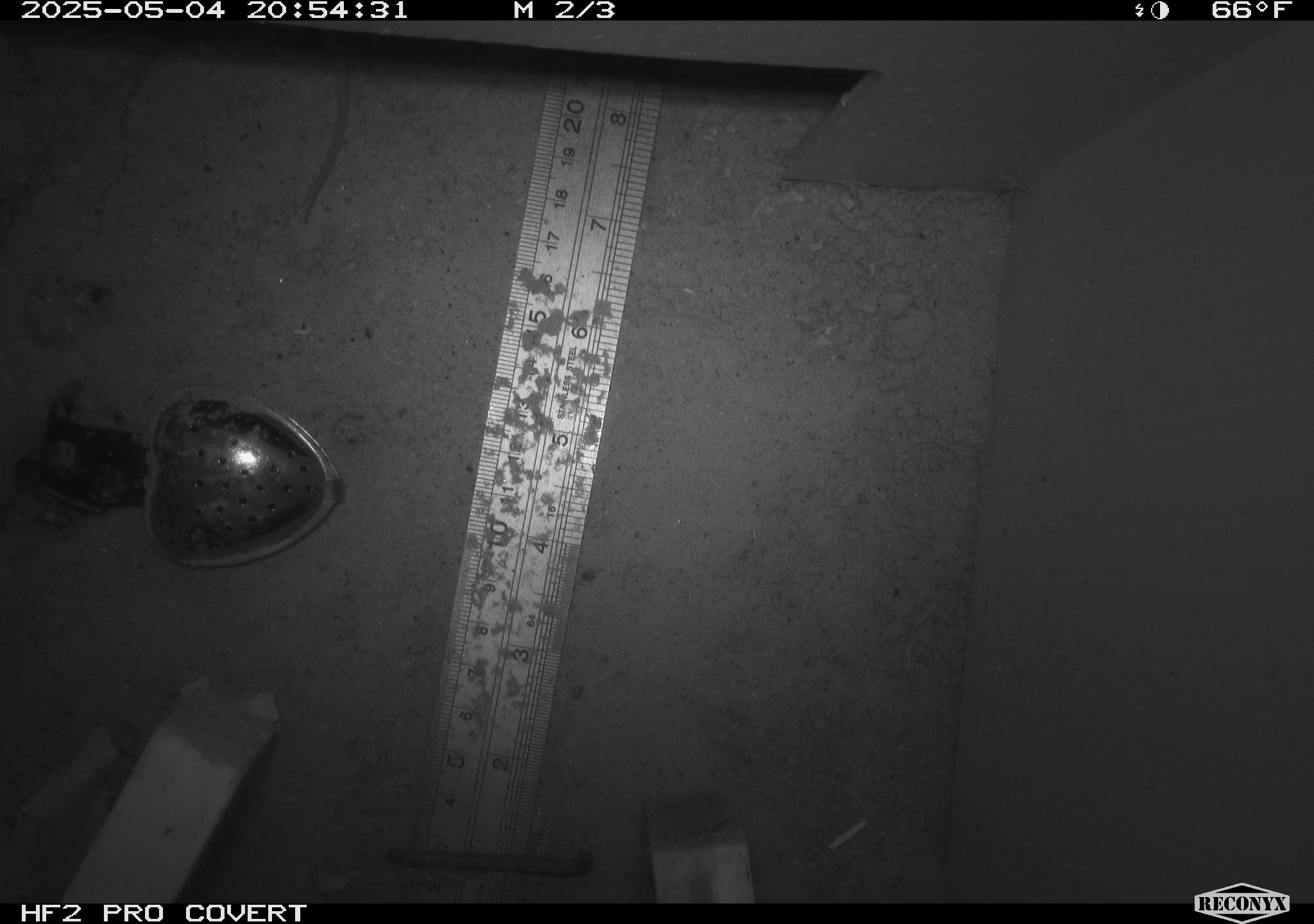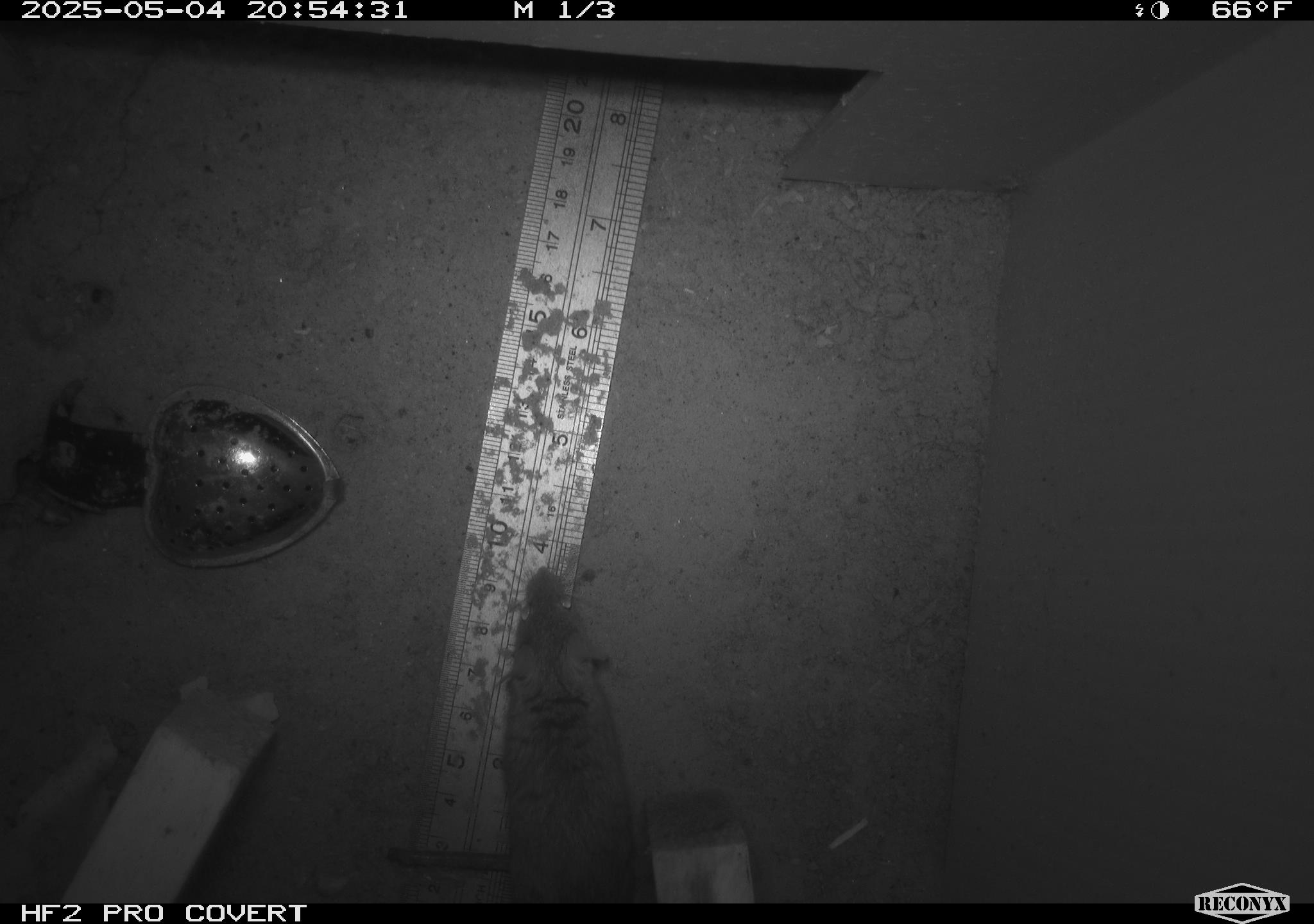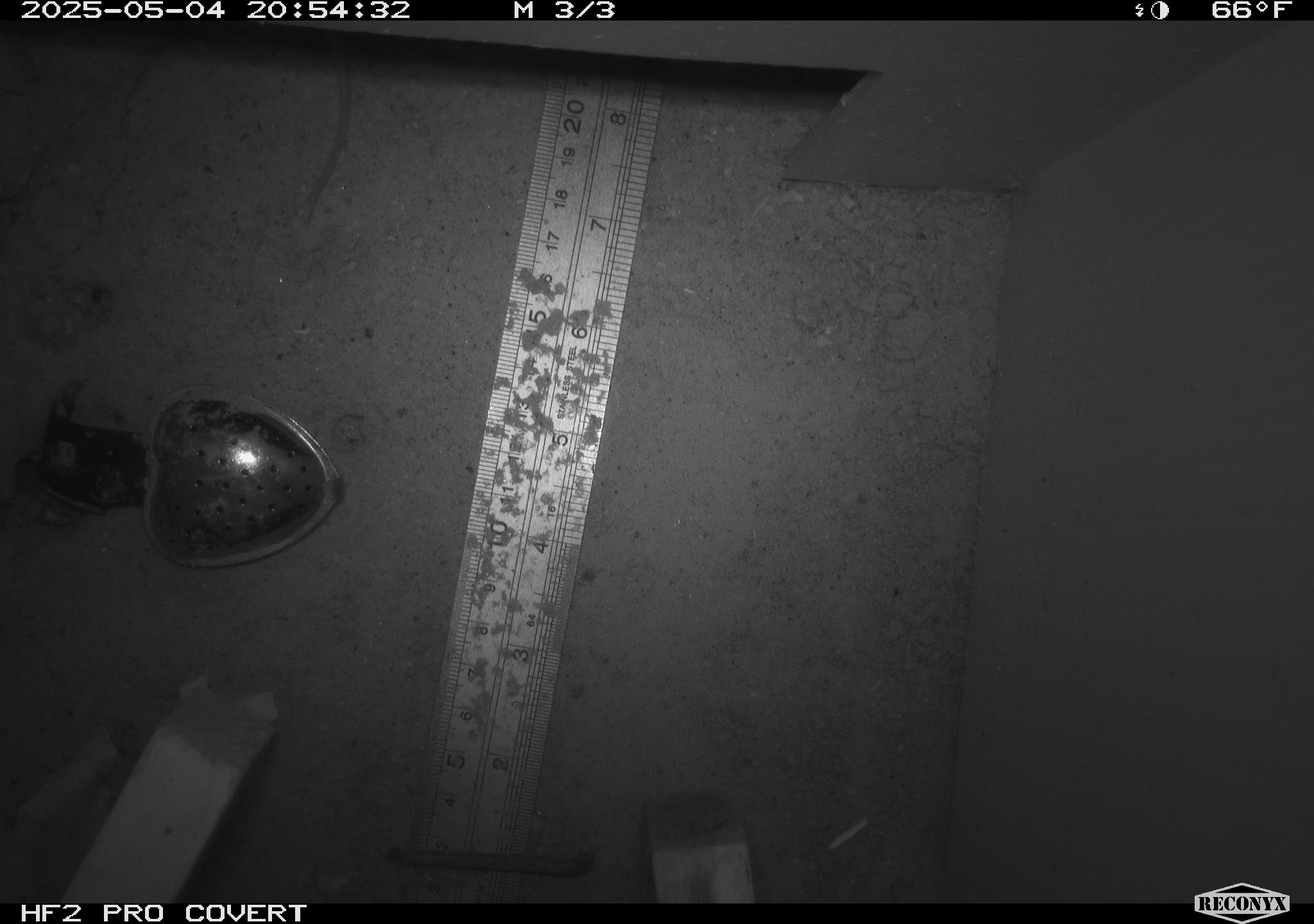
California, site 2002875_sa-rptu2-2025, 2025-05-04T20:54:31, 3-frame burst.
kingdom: Animalia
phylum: Chordata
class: Mammalia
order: Rodentia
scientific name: Rodentia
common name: rodent